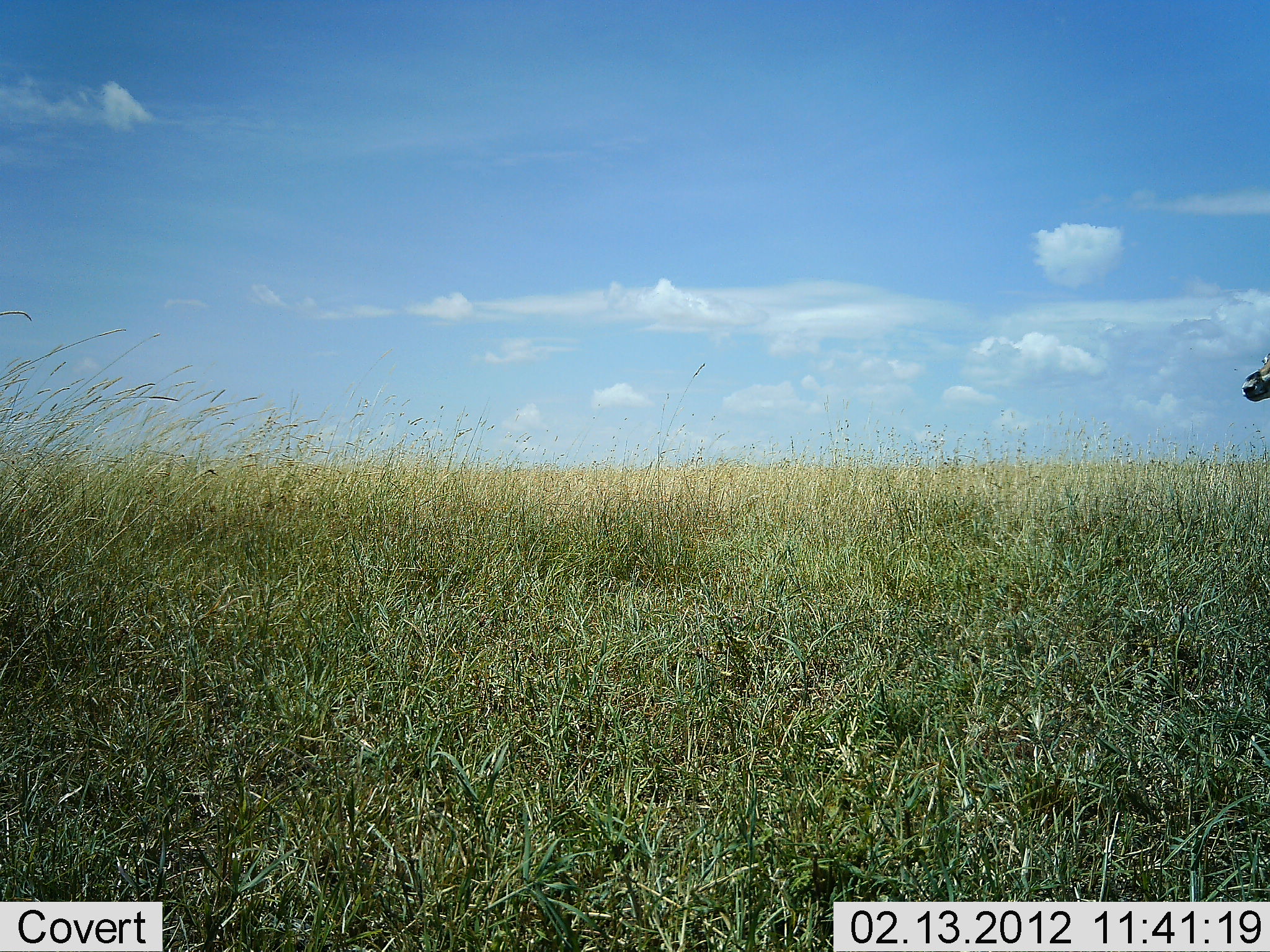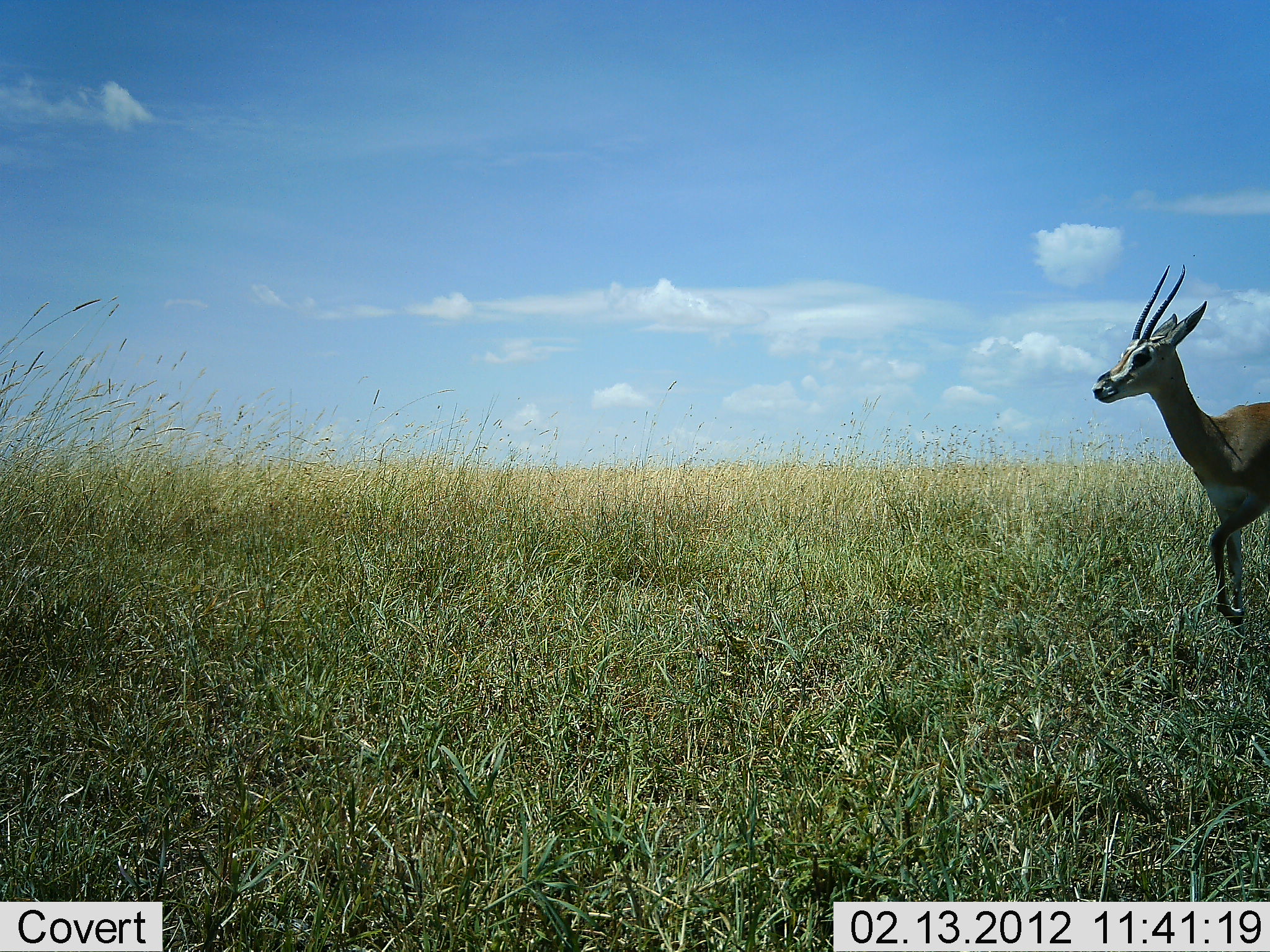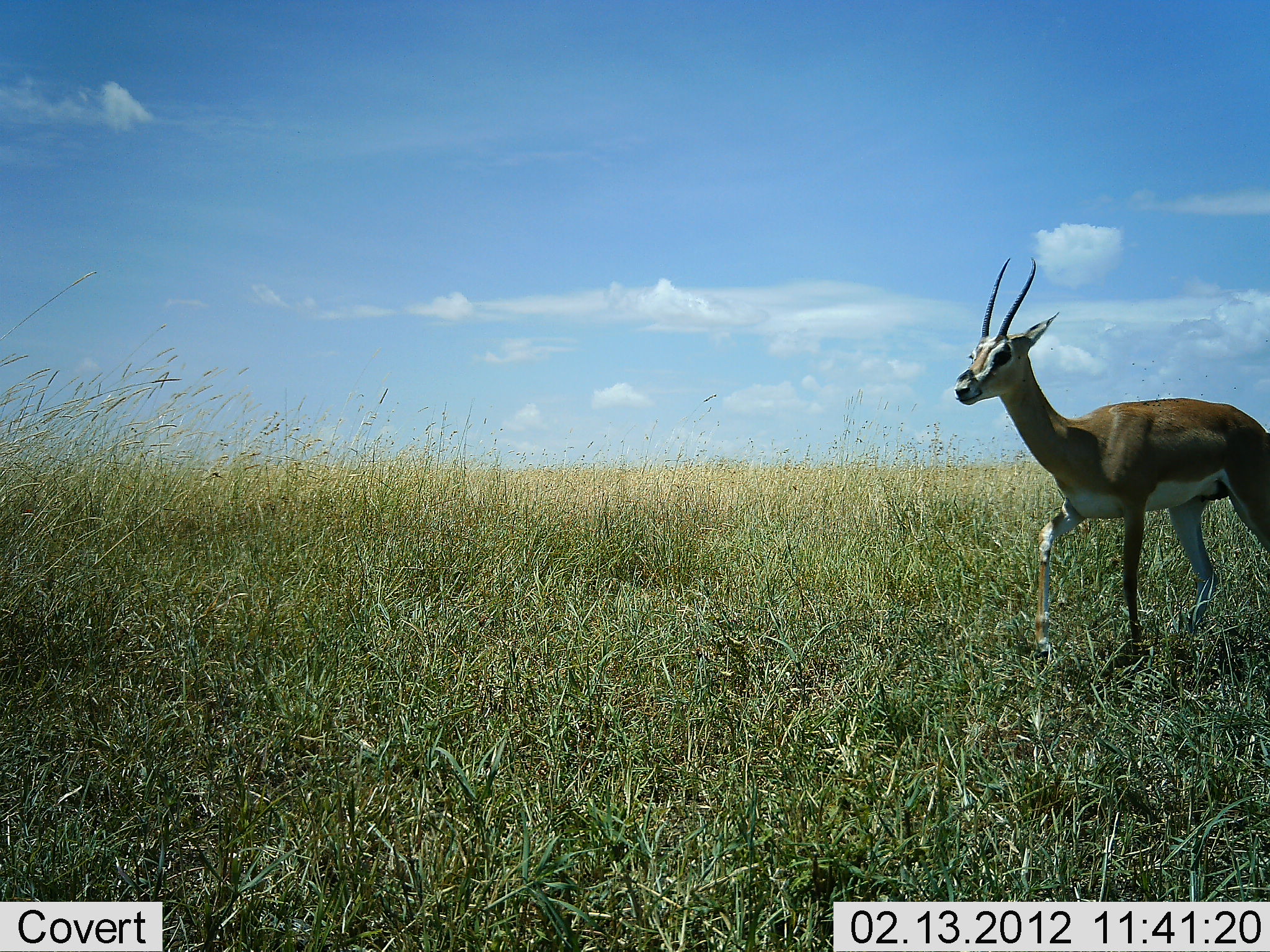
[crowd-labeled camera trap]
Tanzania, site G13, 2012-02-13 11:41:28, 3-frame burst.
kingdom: Animalia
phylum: Chordata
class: Mammalia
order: Artiodactyla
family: Bovidae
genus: Nanger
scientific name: Nanger granti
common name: grant's gazelle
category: gazellegrants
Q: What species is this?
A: Gazellegrants (grant's gazelle) (Nanger granti).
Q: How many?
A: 1.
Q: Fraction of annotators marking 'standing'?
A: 7%.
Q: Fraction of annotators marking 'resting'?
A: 0%.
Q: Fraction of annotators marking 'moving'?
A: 93%.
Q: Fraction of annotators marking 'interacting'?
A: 0%.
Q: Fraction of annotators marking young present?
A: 0%.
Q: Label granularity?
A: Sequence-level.